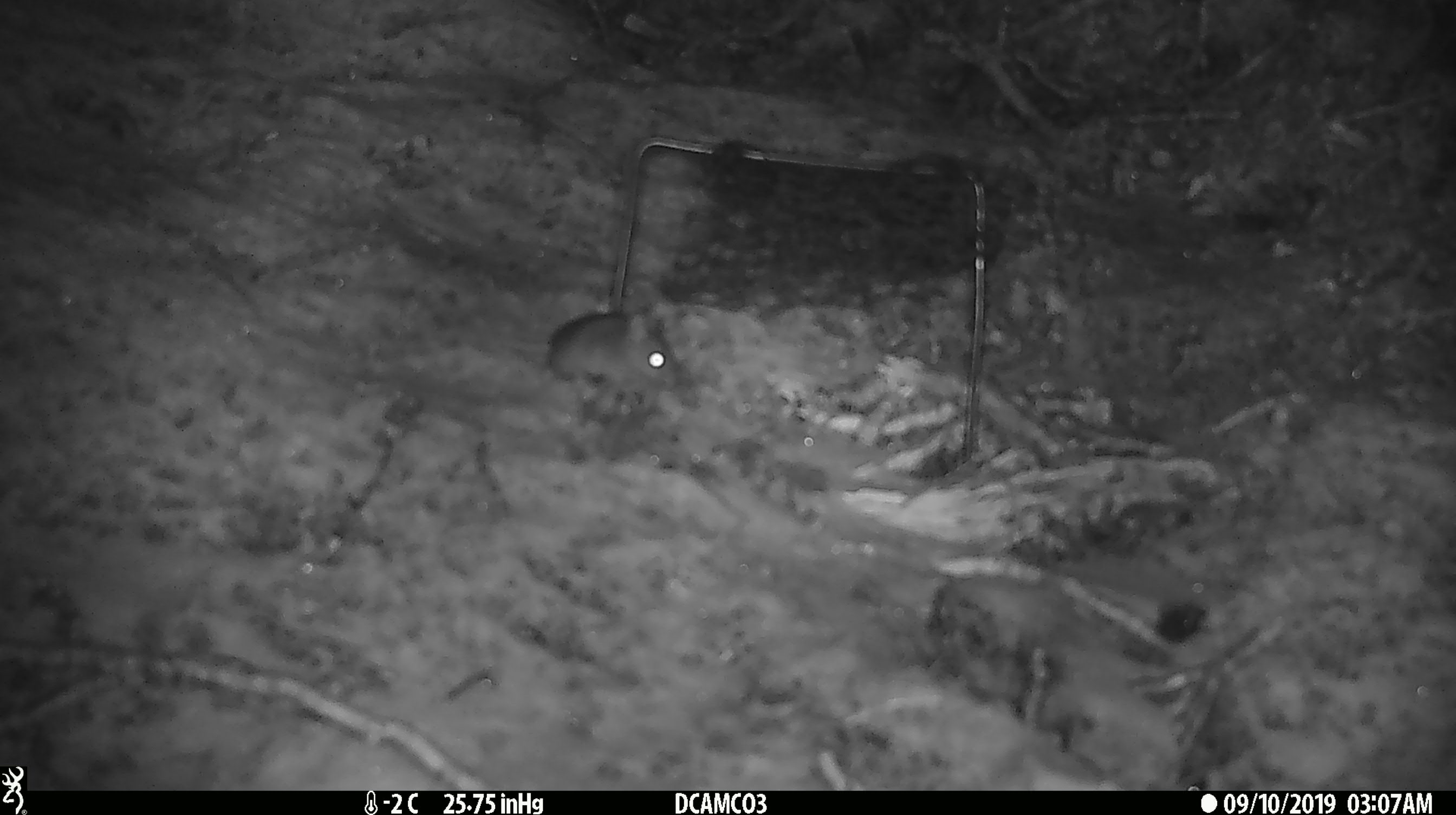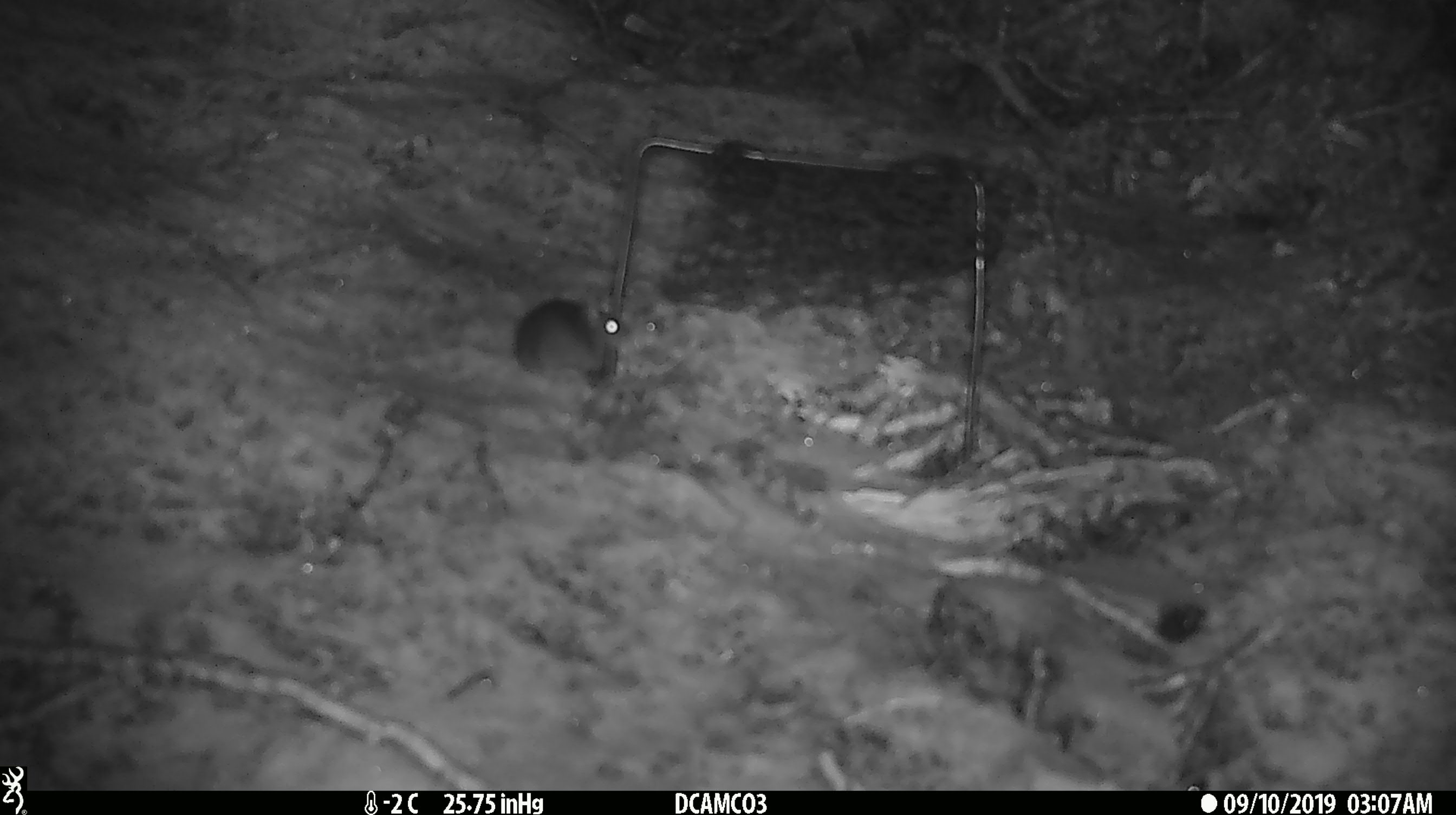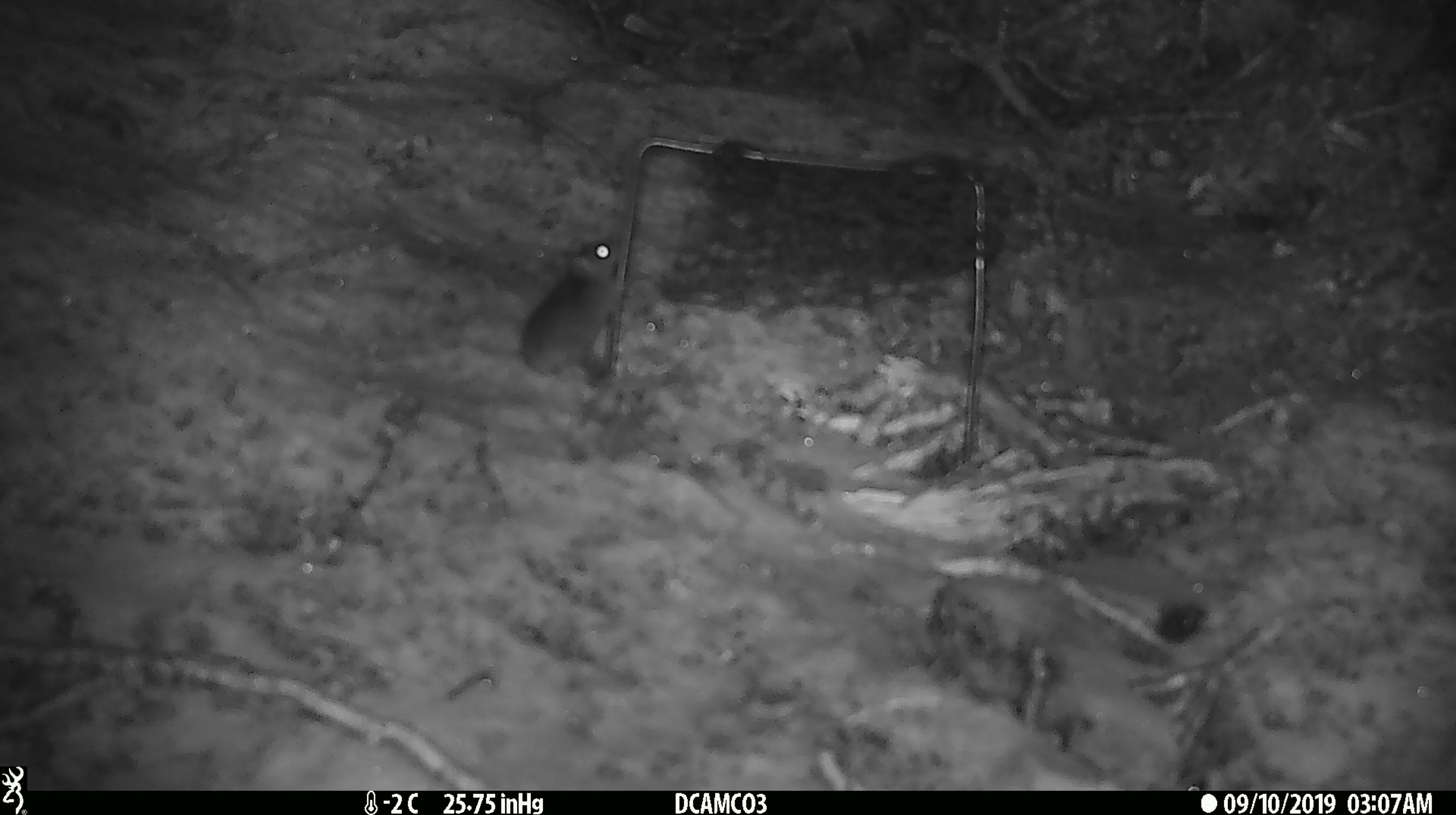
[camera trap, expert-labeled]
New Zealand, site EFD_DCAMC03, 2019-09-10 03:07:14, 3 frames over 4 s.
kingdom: Animalia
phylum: Chordata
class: Mammalia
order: Rodentia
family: Muridae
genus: Mus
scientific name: Mus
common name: mouse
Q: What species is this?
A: Mouse (Mus).